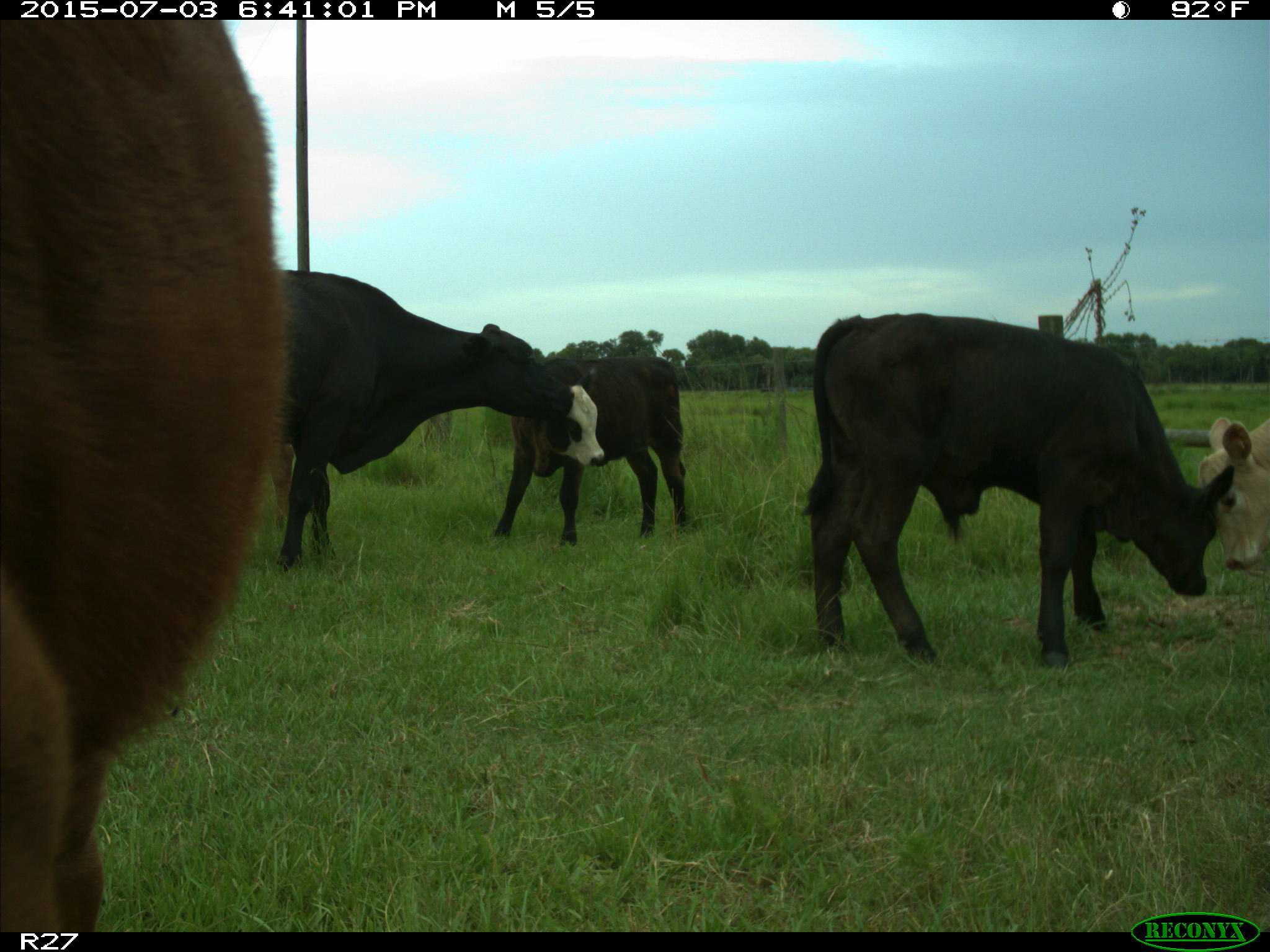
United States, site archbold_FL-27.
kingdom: Animalia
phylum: Chordata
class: Mammalia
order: Artiodactyla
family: Bovidae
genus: Bos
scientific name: Bos taurus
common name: domestic cow